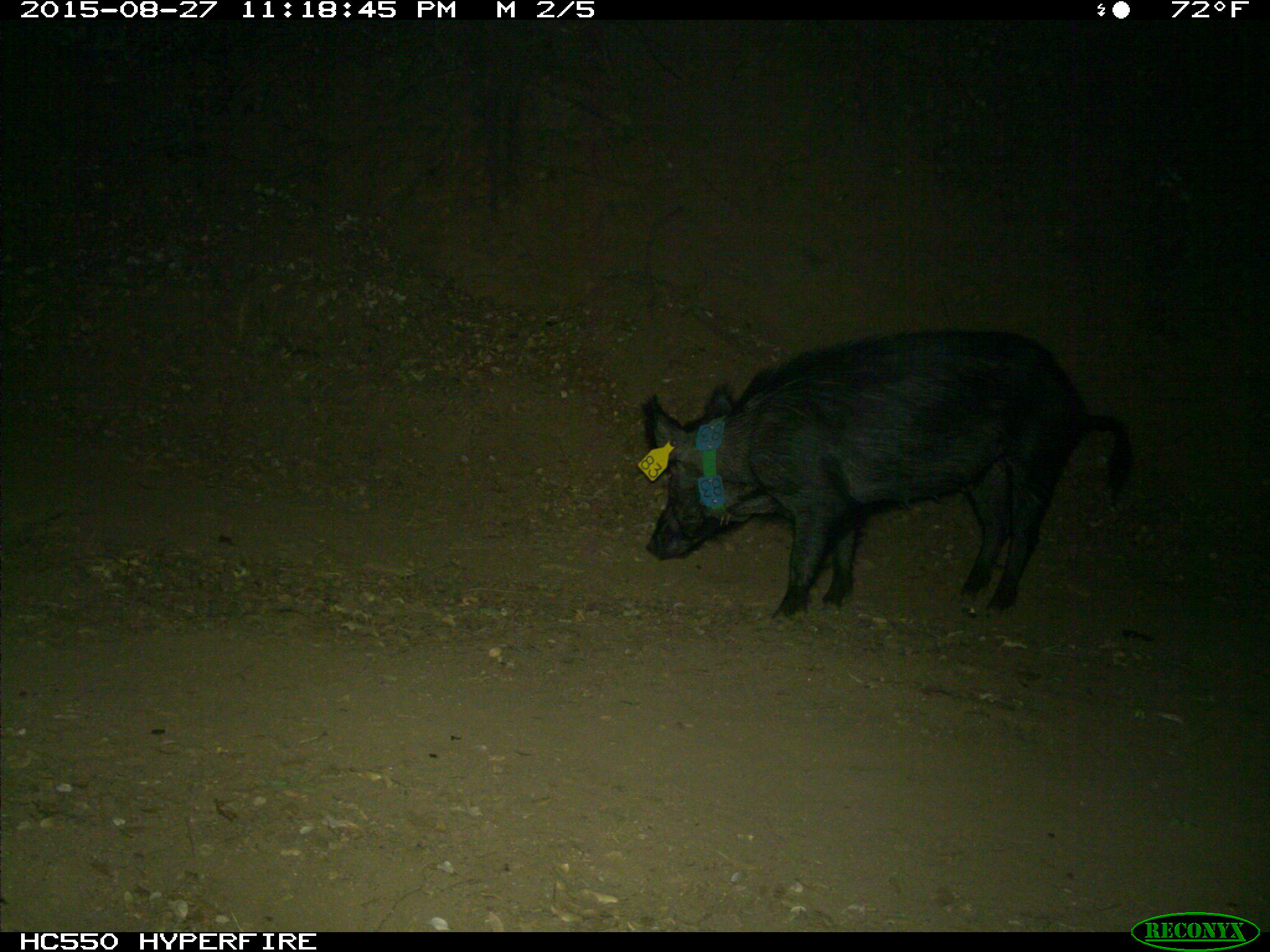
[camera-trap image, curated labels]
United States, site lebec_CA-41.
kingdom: Animalia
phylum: Chordata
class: Mammalia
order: Artiodactyla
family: Suidae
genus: Sus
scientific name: Sus scrofa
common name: wild boar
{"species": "Sus scrofa (wild boar)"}